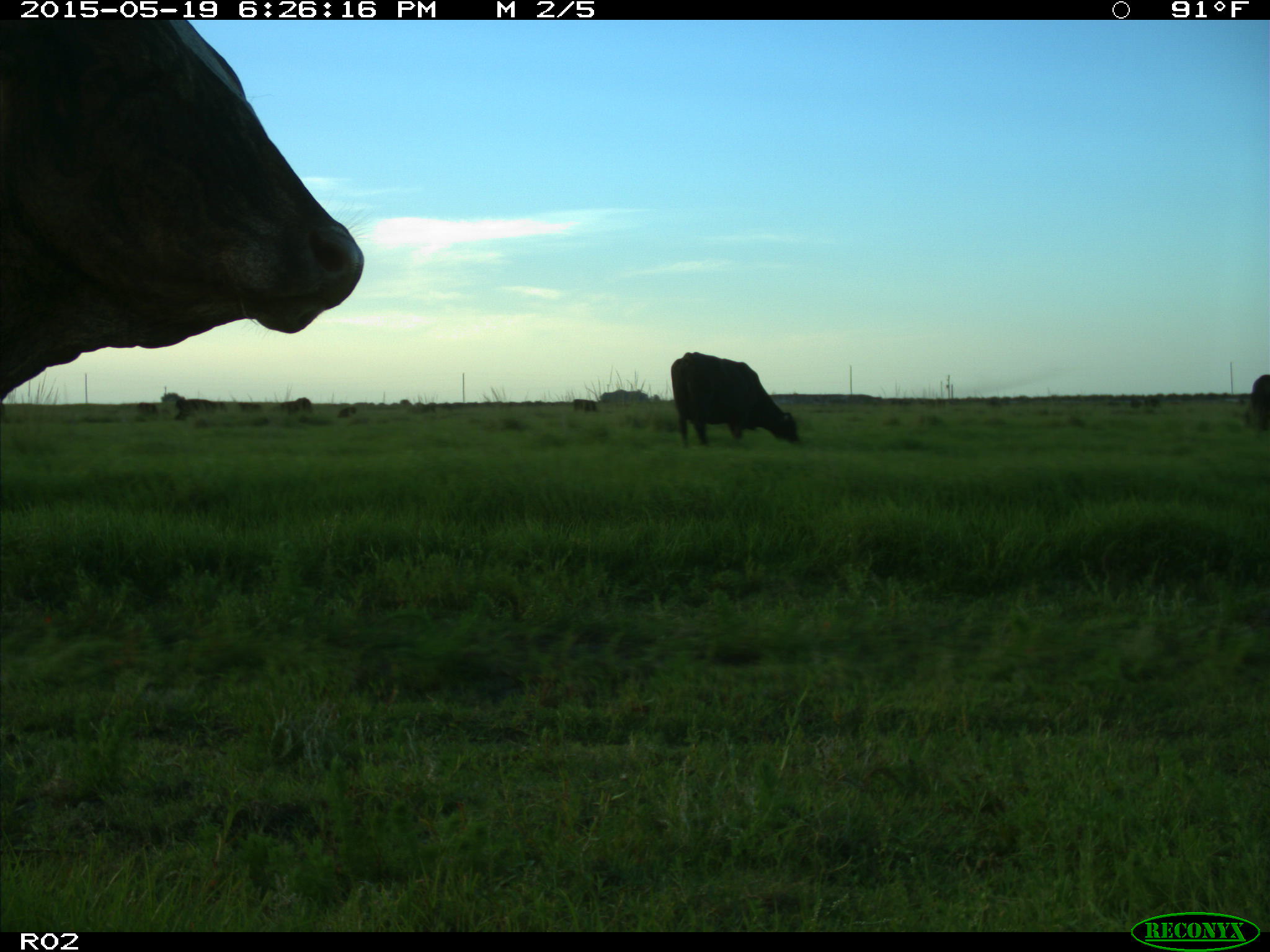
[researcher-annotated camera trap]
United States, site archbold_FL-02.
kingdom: Animalia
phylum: Chordata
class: Mammalia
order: Artiodactyla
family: Bovidae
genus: Bos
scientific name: Bos taurus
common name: domestic cow